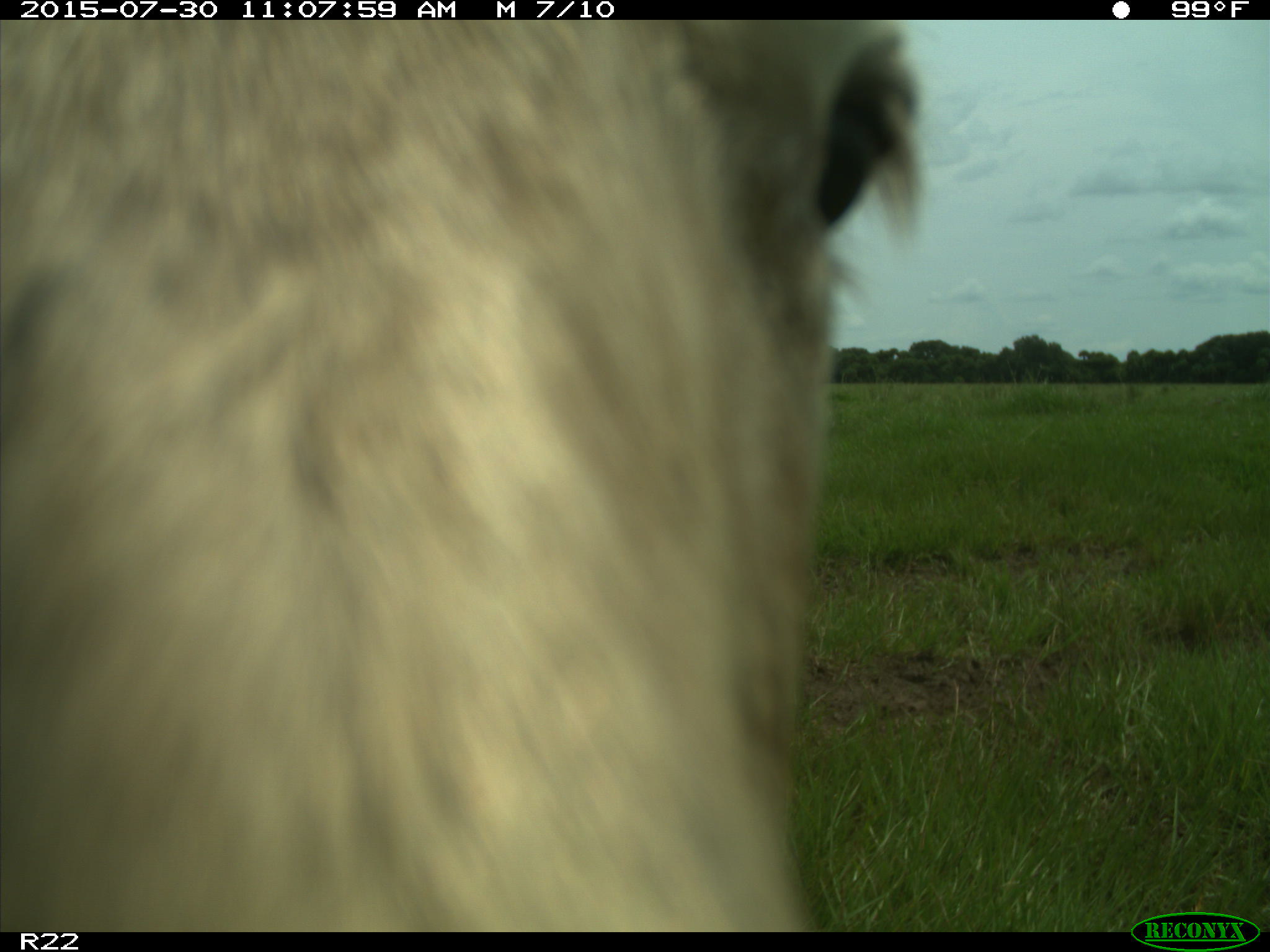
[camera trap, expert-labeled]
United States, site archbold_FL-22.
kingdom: Animalia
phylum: Chordata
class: Mammalia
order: Artiodactyla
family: Bovidae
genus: Bos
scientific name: Bos taurus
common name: domestic cow